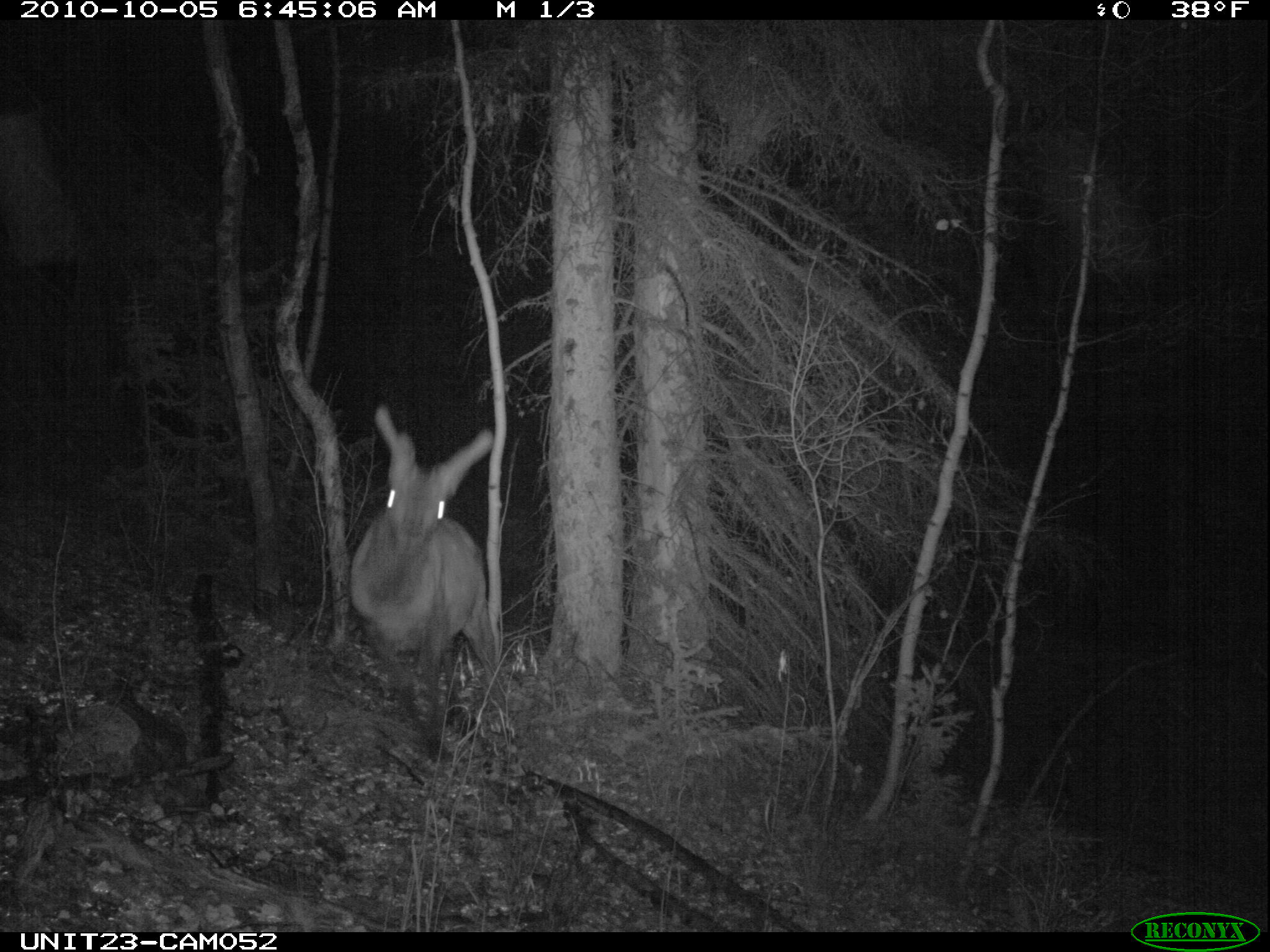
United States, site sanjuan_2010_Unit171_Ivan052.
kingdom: Animalia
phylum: Chordata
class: Mammalia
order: Artiodactyla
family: Cervidae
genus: Cervus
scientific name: Cervus elaphus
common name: red deer